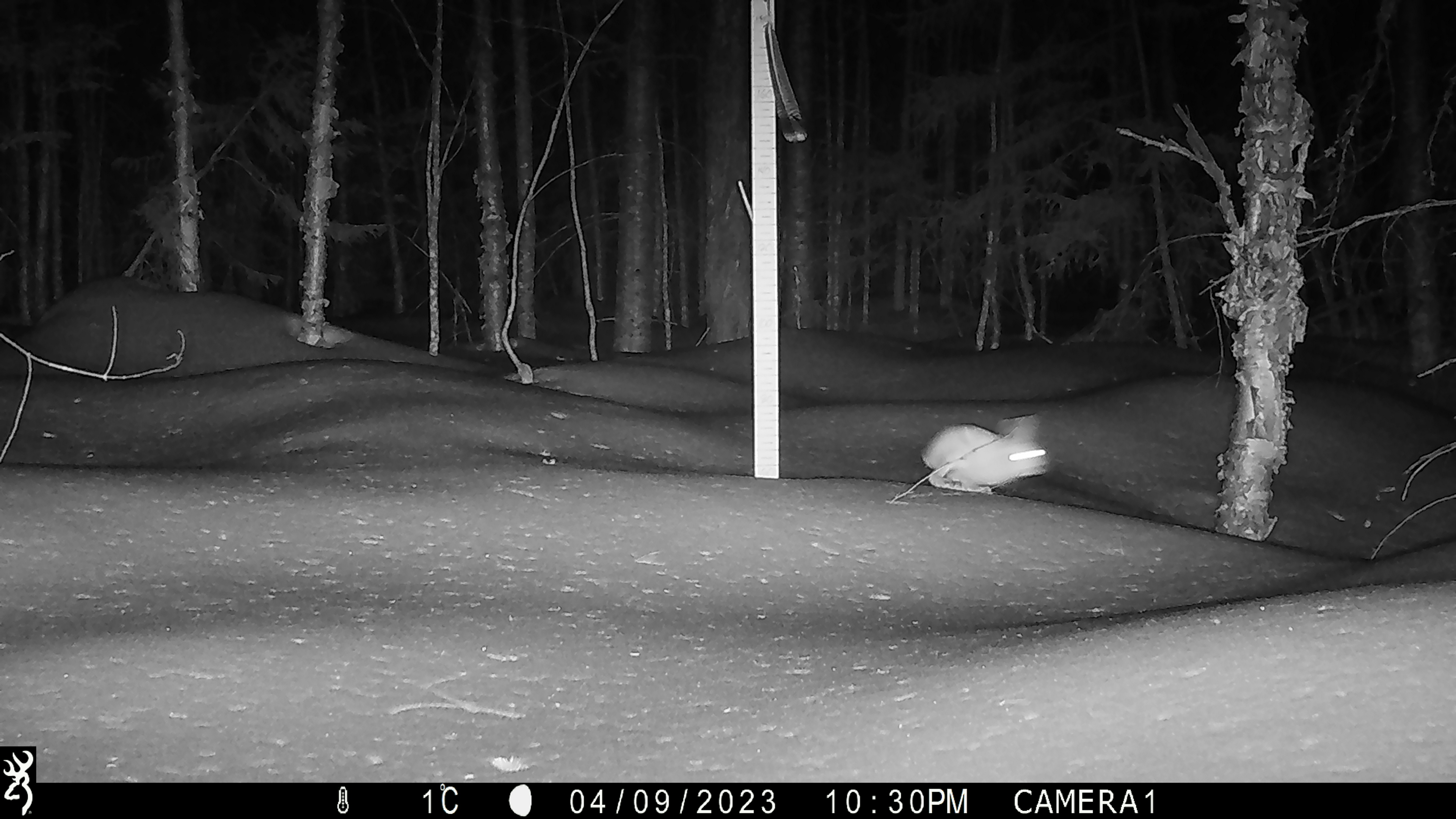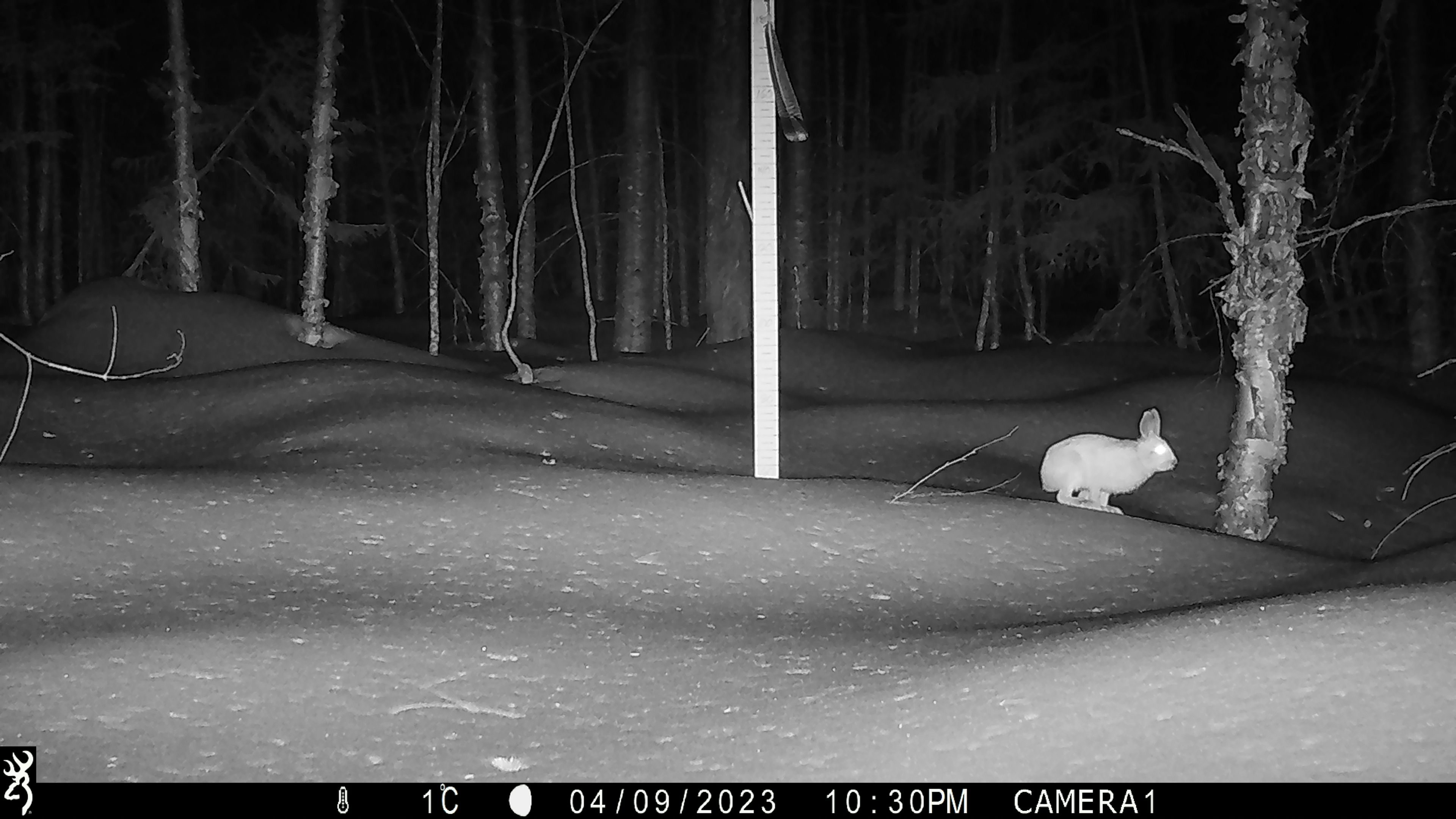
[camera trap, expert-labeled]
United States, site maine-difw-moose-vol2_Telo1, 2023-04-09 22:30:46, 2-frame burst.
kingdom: Animalia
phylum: Chordata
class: Mammalia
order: Lagomorpha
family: Leporidae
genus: Sylvilagus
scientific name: Sylvilagus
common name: cottontail rabbit